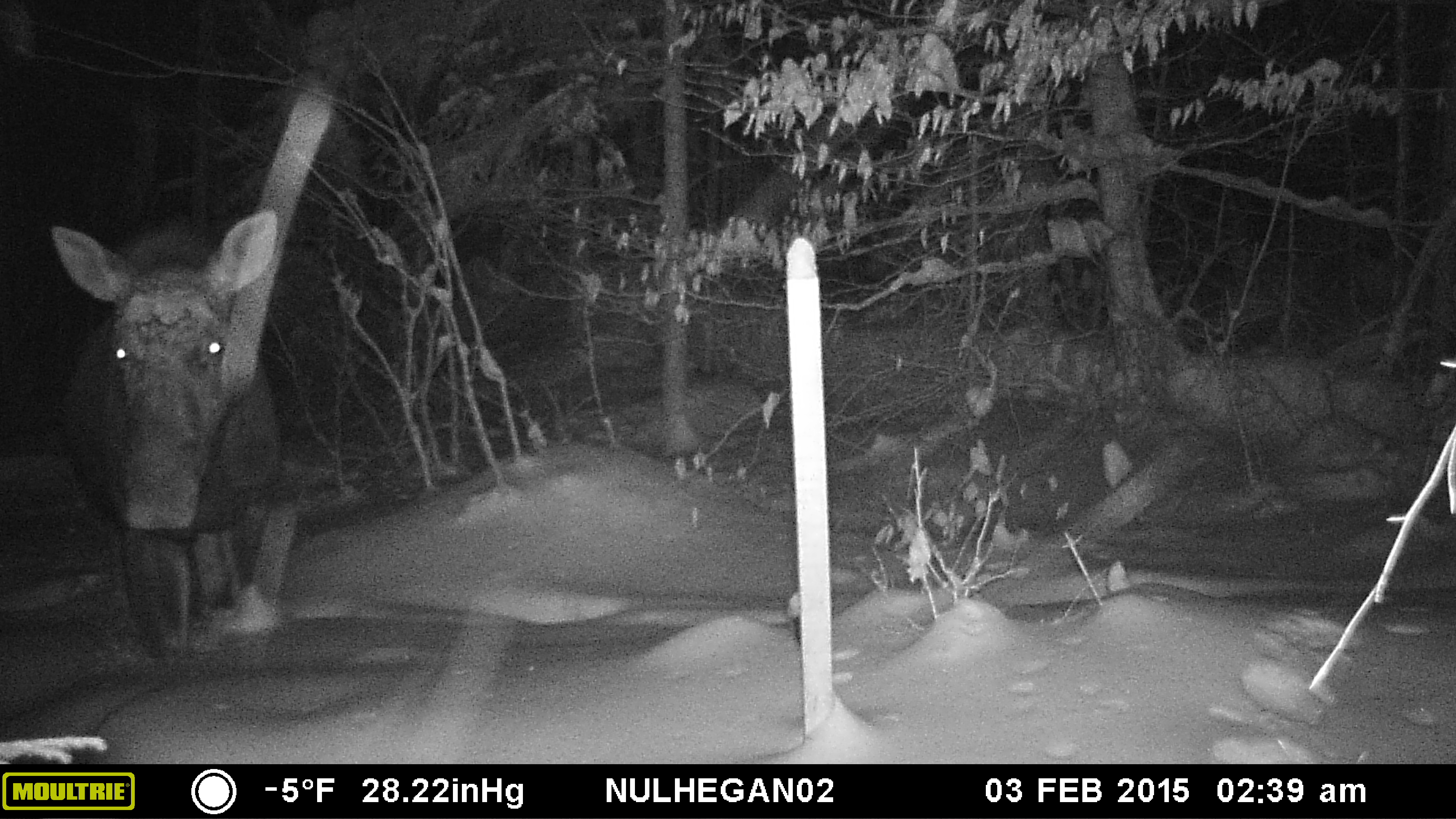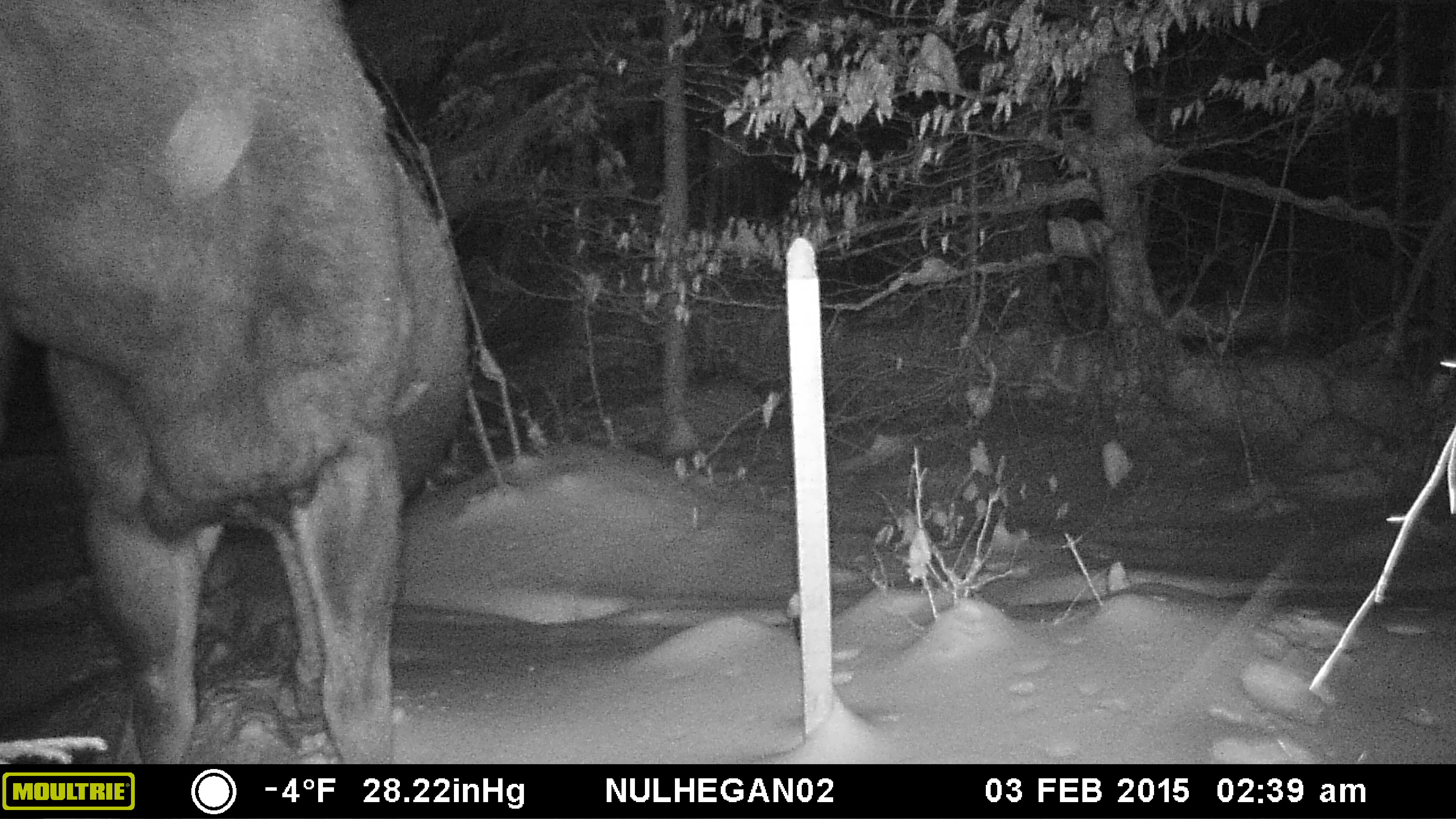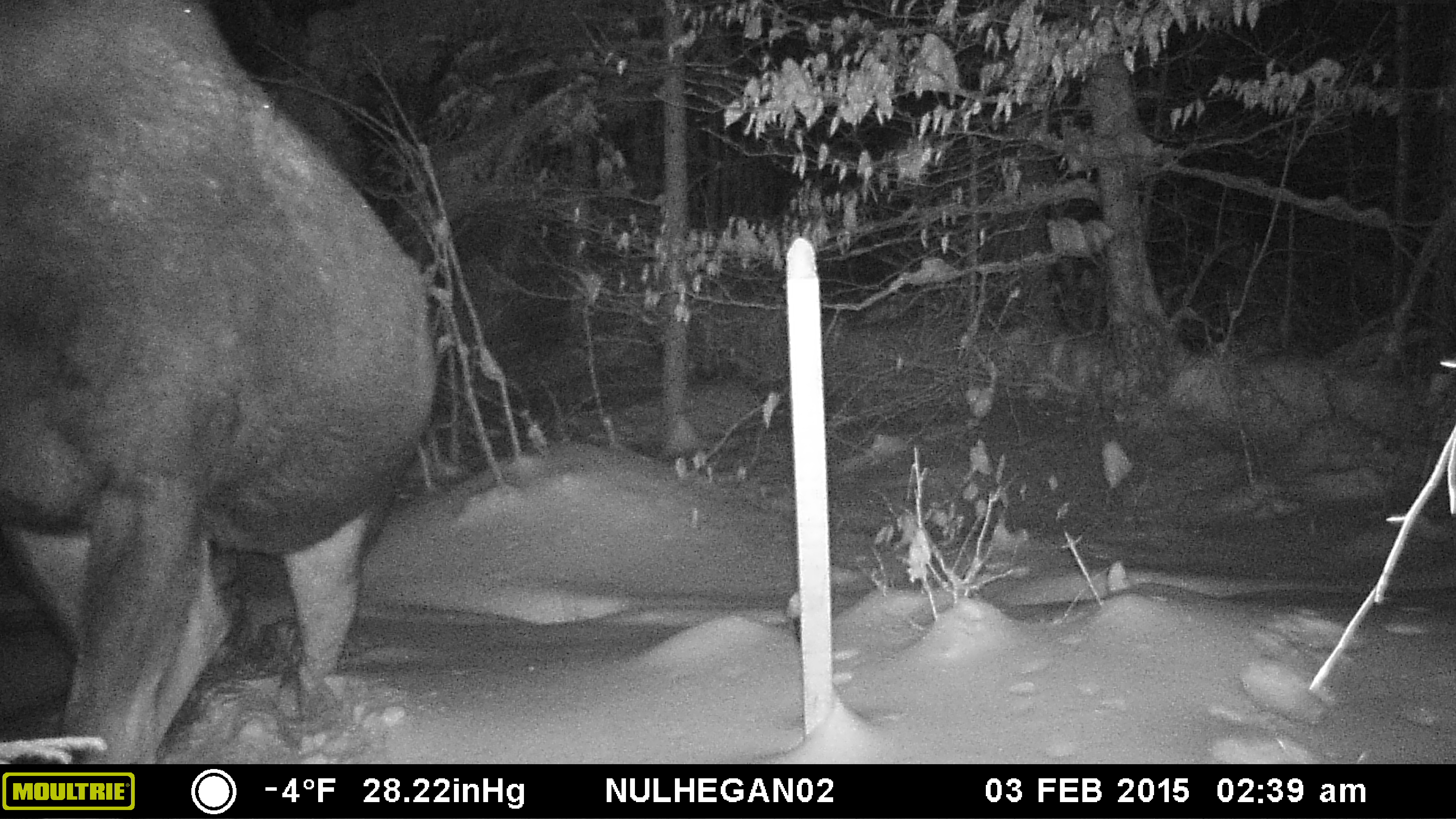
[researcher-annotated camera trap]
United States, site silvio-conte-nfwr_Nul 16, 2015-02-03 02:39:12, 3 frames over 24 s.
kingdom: Animalia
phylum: Chordata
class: Mammalia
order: Artiodactyla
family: Cervidae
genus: Alces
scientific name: Alces alces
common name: moose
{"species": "moose (Alces alces)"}